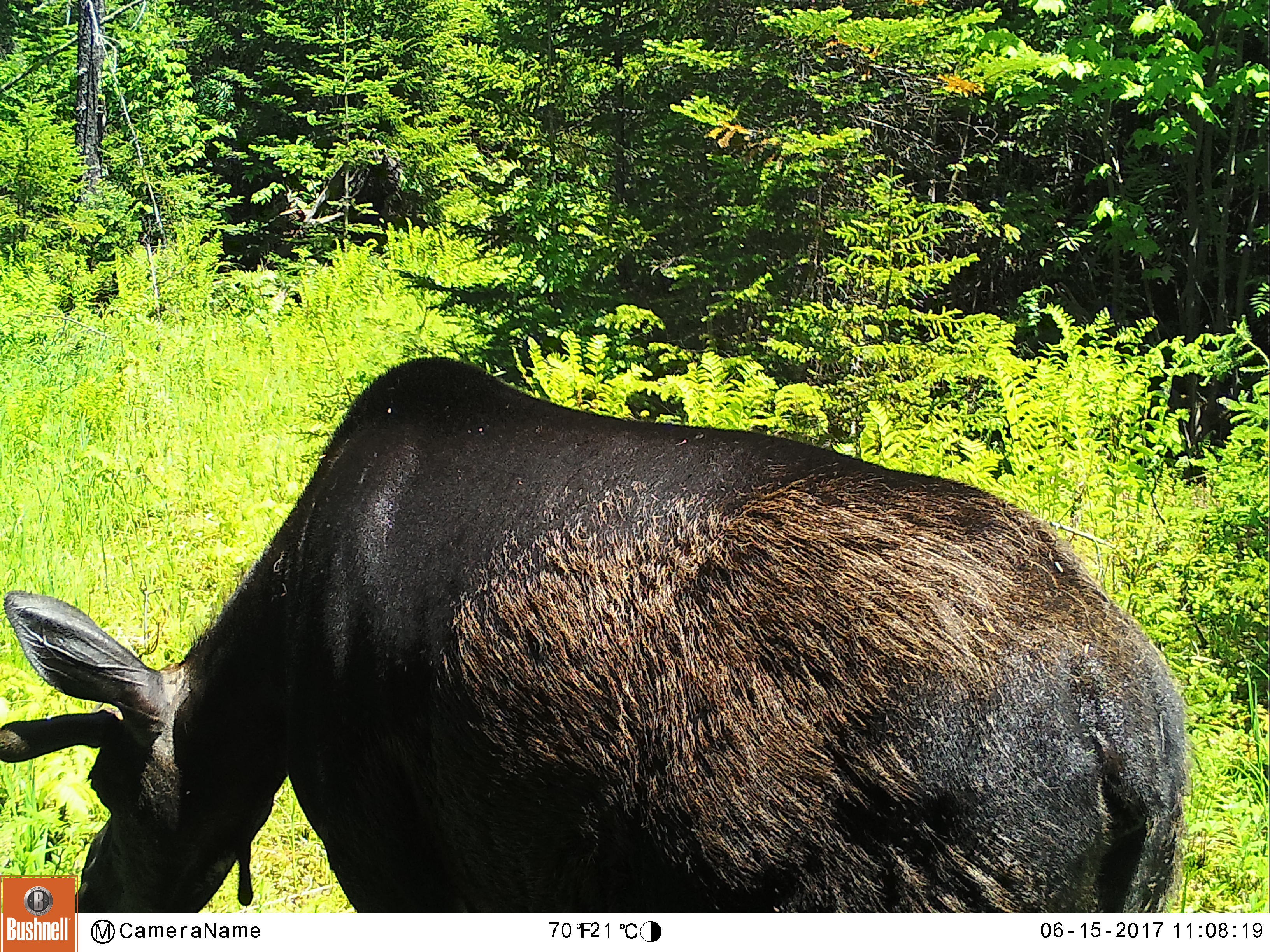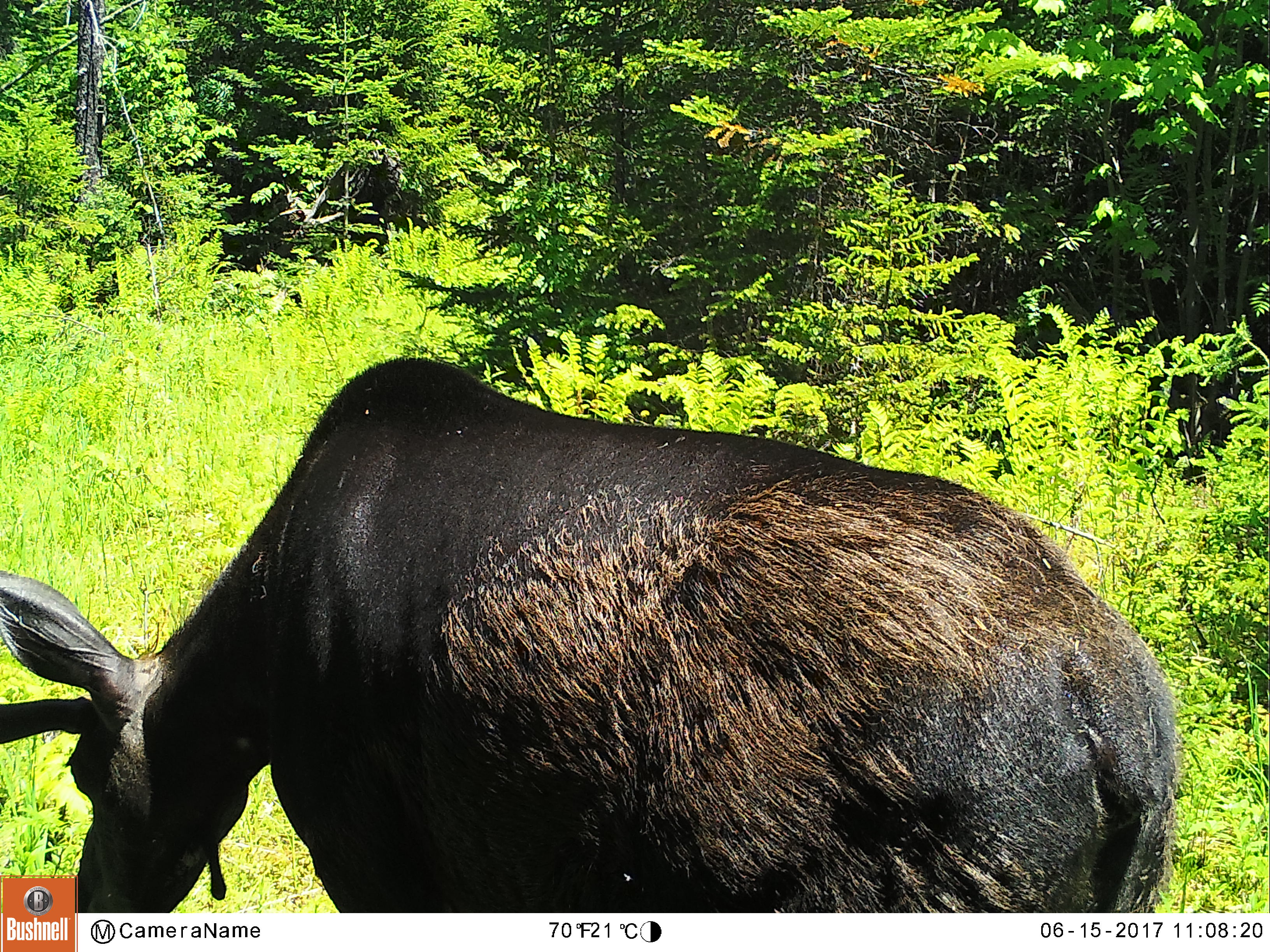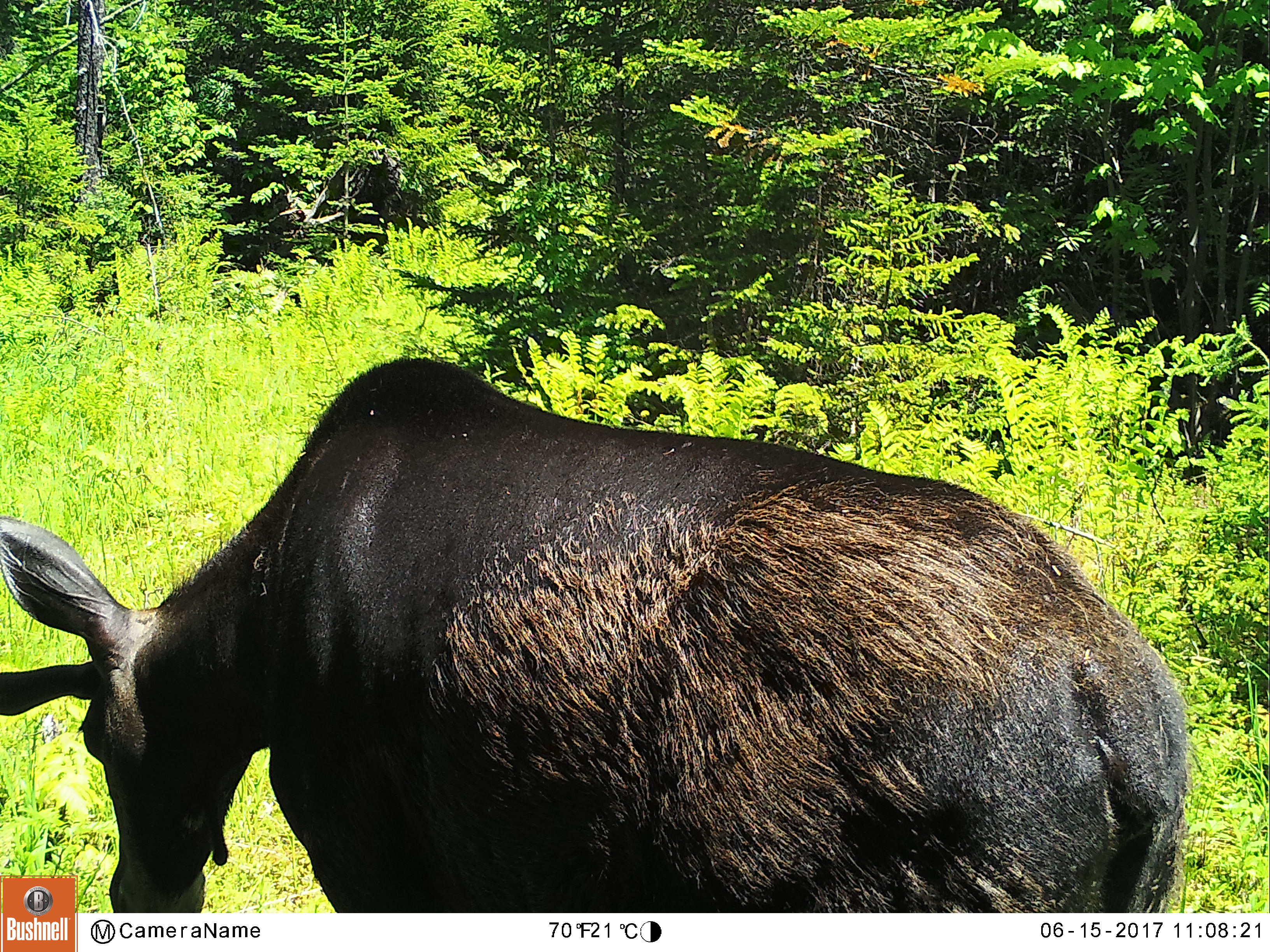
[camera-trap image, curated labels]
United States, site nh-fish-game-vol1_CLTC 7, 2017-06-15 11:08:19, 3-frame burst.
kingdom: Animalia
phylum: Chordata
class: Mammalia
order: Artiodactyla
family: Cervidae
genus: Alces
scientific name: Alces alces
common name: moose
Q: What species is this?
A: Moose (Alces alces).